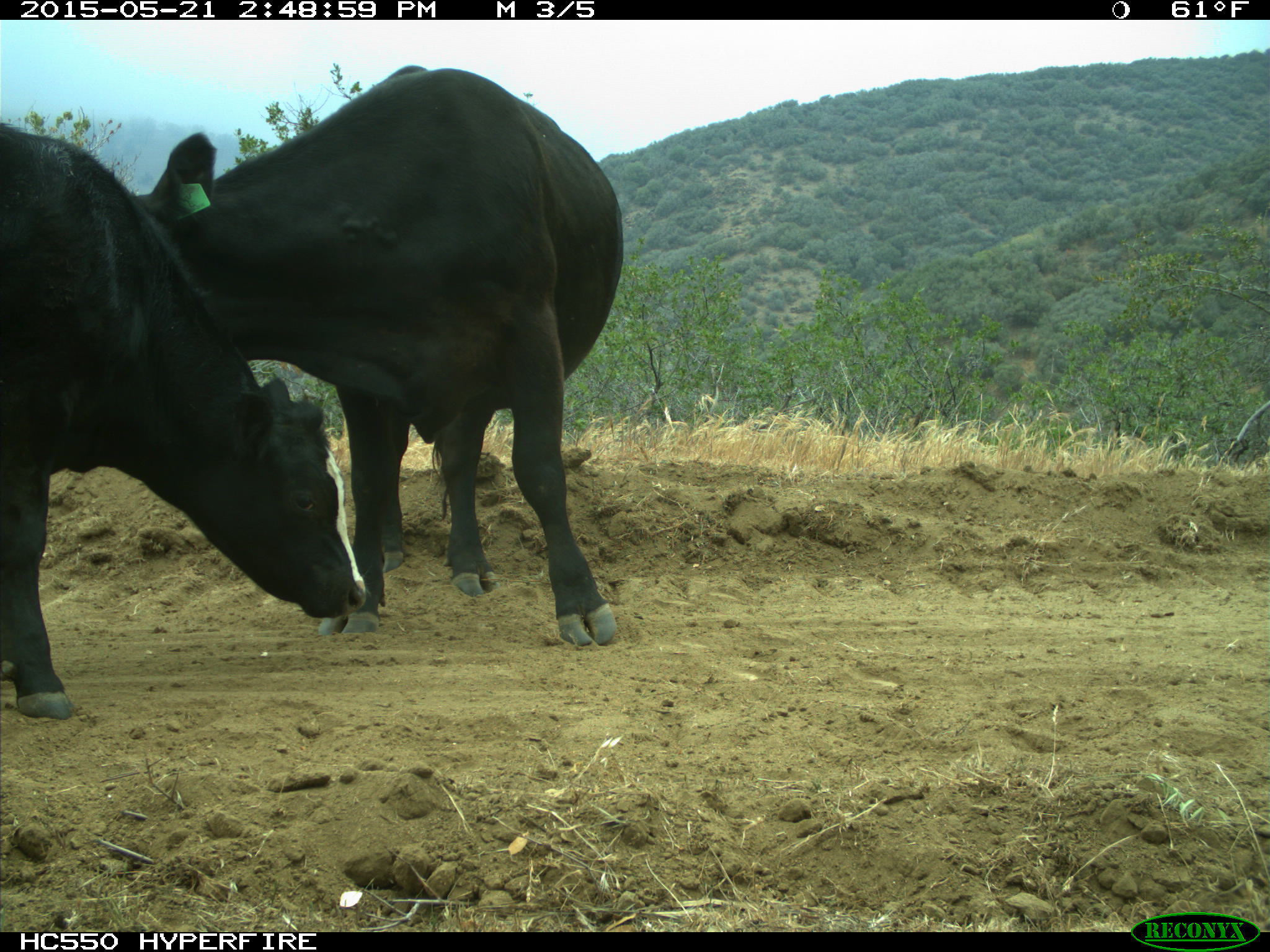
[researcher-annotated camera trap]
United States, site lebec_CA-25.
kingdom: Animalia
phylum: Chordata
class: Mammalia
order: Artiodactyla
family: Bovidae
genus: Bos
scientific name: Bos taurus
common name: domestic cow